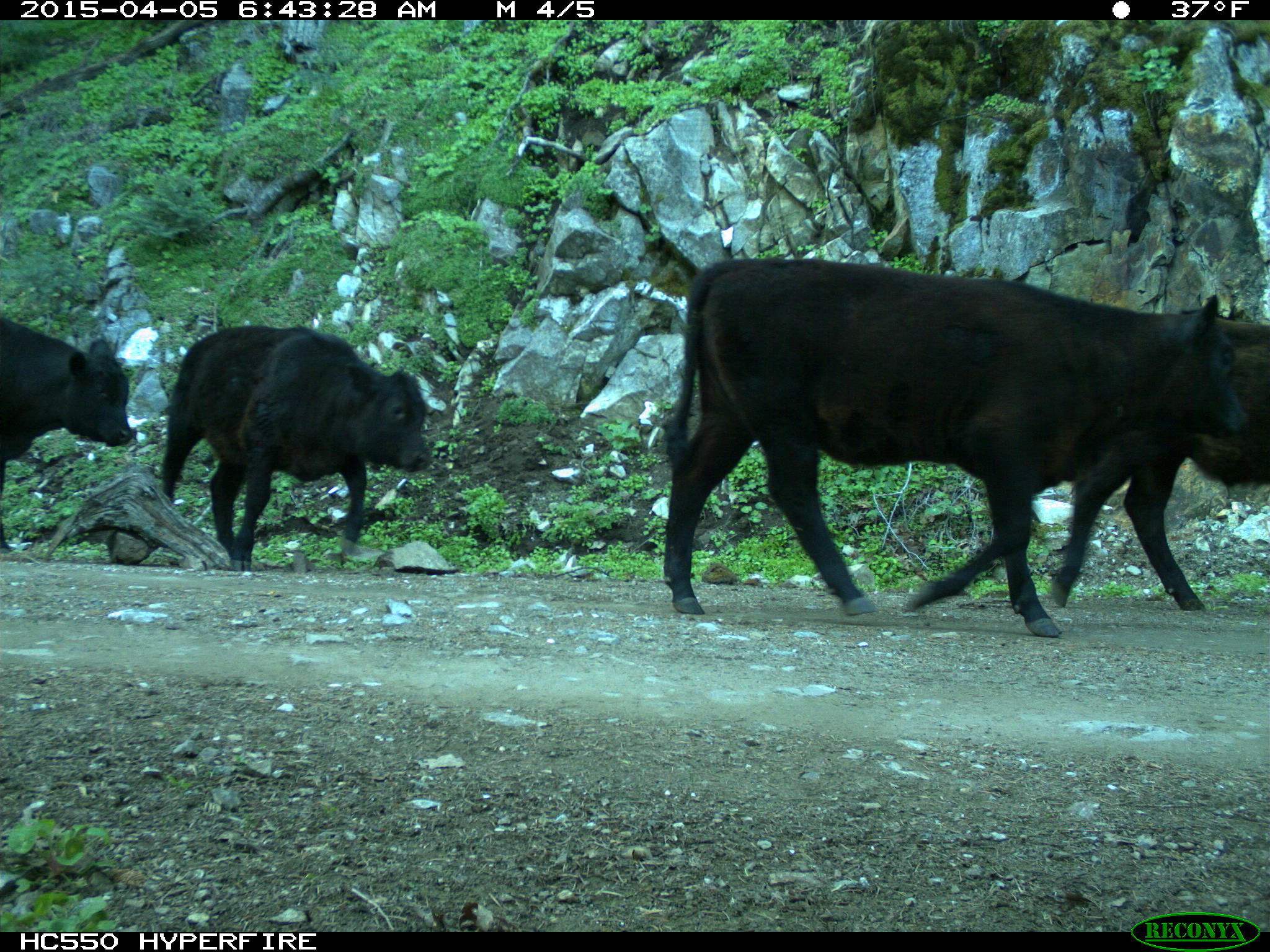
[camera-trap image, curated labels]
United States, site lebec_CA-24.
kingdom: Animalia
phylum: Chordata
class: Mammalia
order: Artiodactyla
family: Bovidae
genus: Bos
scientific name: Bos taurus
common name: domestic cow